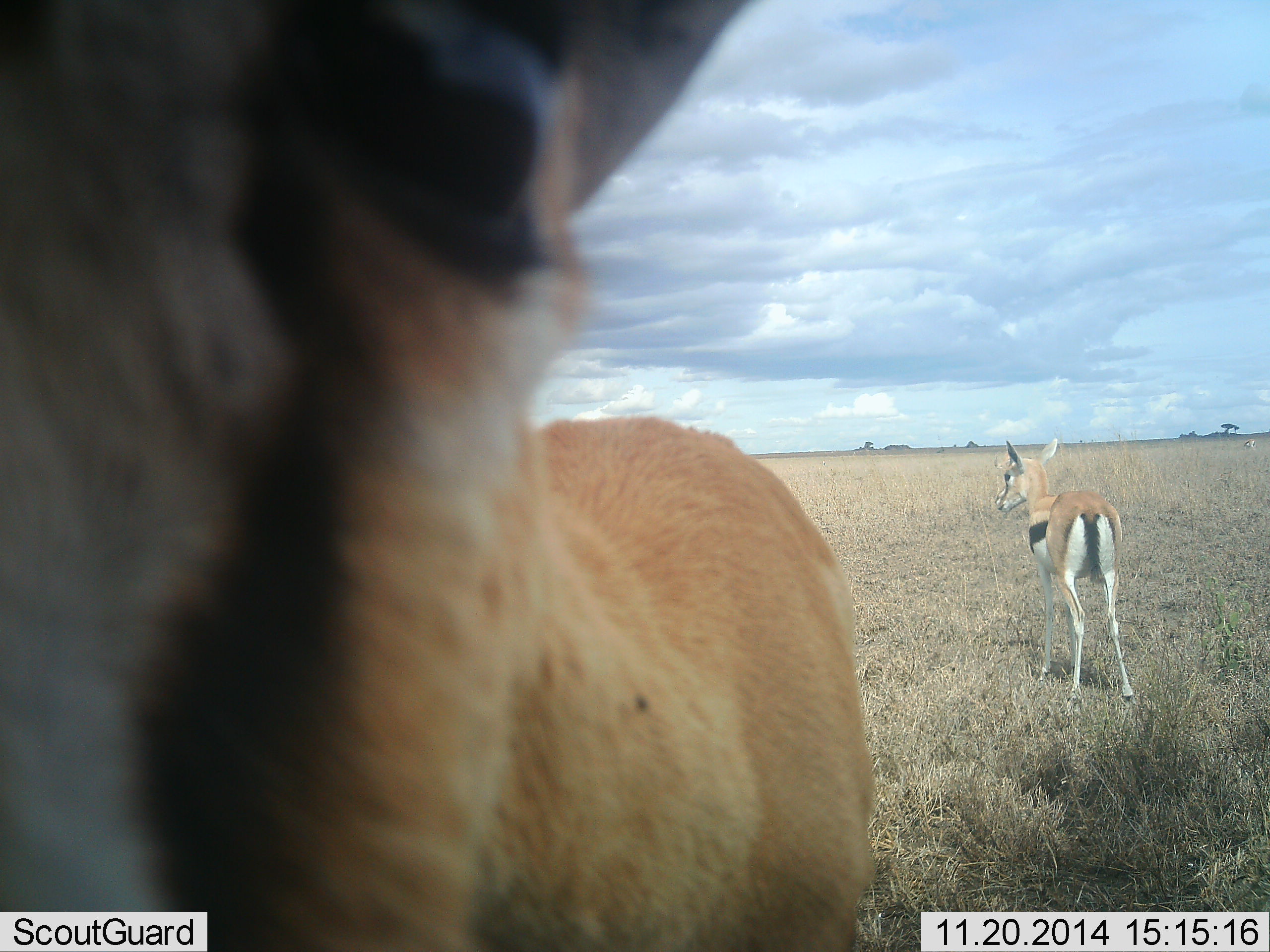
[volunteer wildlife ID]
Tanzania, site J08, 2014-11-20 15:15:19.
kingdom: Animalia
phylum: Chordata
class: Mammalia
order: Artiodactyla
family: Bovidae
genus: Eudorcas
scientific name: Eudorcas thomsonii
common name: thomson's gazelle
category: gazellethomsons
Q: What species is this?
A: Gazellethomsons (thomson's gazelle) (Eudorcas thomsonii).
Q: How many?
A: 2.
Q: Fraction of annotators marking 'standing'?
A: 100%.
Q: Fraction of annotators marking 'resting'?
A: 0%.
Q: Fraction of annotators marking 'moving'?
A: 0%.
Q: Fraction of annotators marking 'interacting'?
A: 20%.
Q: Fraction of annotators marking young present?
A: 10%.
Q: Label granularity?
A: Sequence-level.